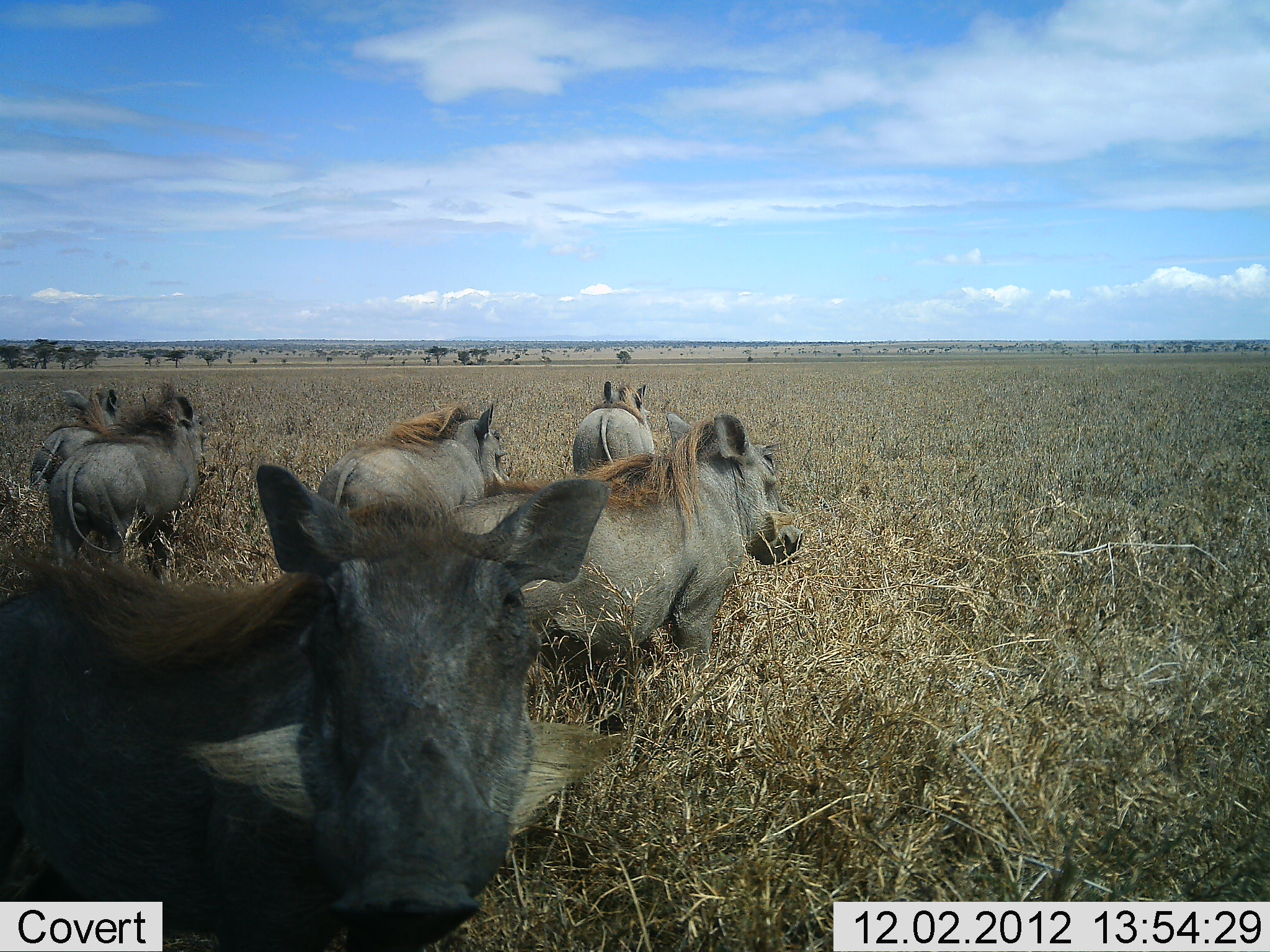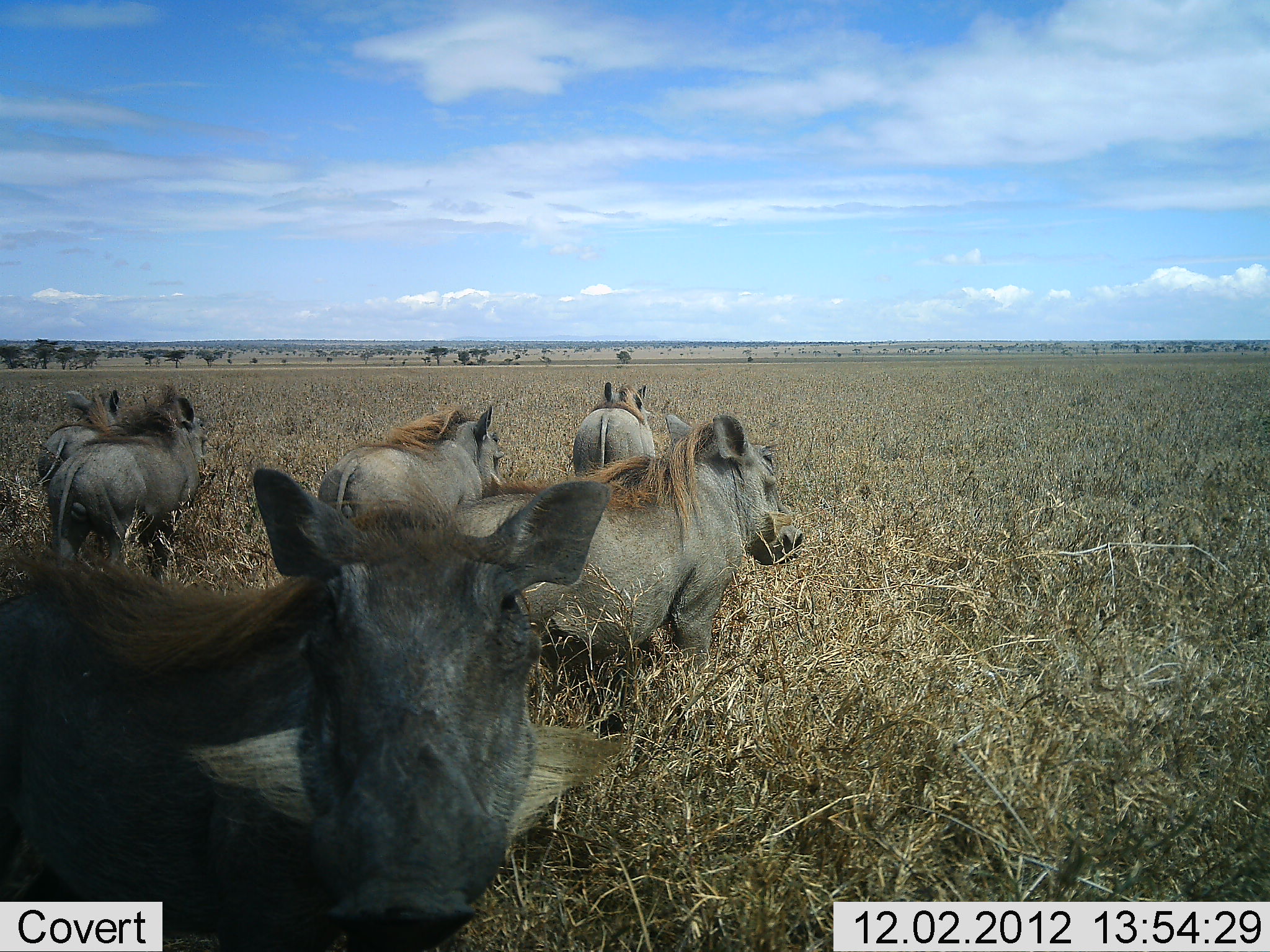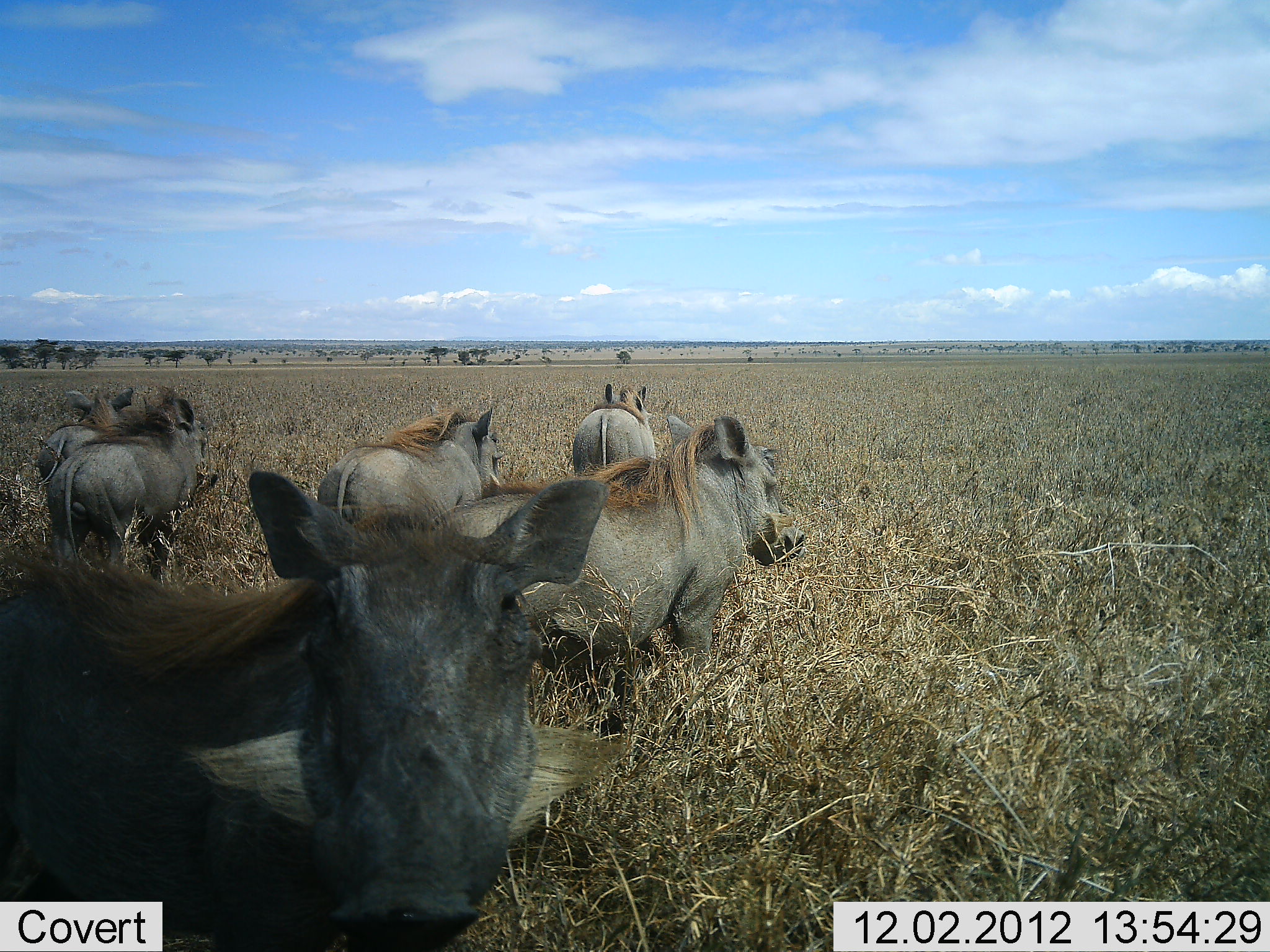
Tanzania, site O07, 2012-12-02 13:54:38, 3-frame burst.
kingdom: Animalia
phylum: Chordata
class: Mammalia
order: Artiodactyla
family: Suidae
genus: Phacochoerus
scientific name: Phacochoerus africanus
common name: warthog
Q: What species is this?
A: Warthog (Phacochoerus africanus).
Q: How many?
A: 6.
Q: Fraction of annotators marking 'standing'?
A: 100%.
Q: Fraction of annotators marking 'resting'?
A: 10%.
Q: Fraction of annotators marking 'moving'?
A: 10%.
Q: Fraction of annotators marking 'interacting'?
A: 10%.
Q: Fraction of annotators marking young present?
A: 0%.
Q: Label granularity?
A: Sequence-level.